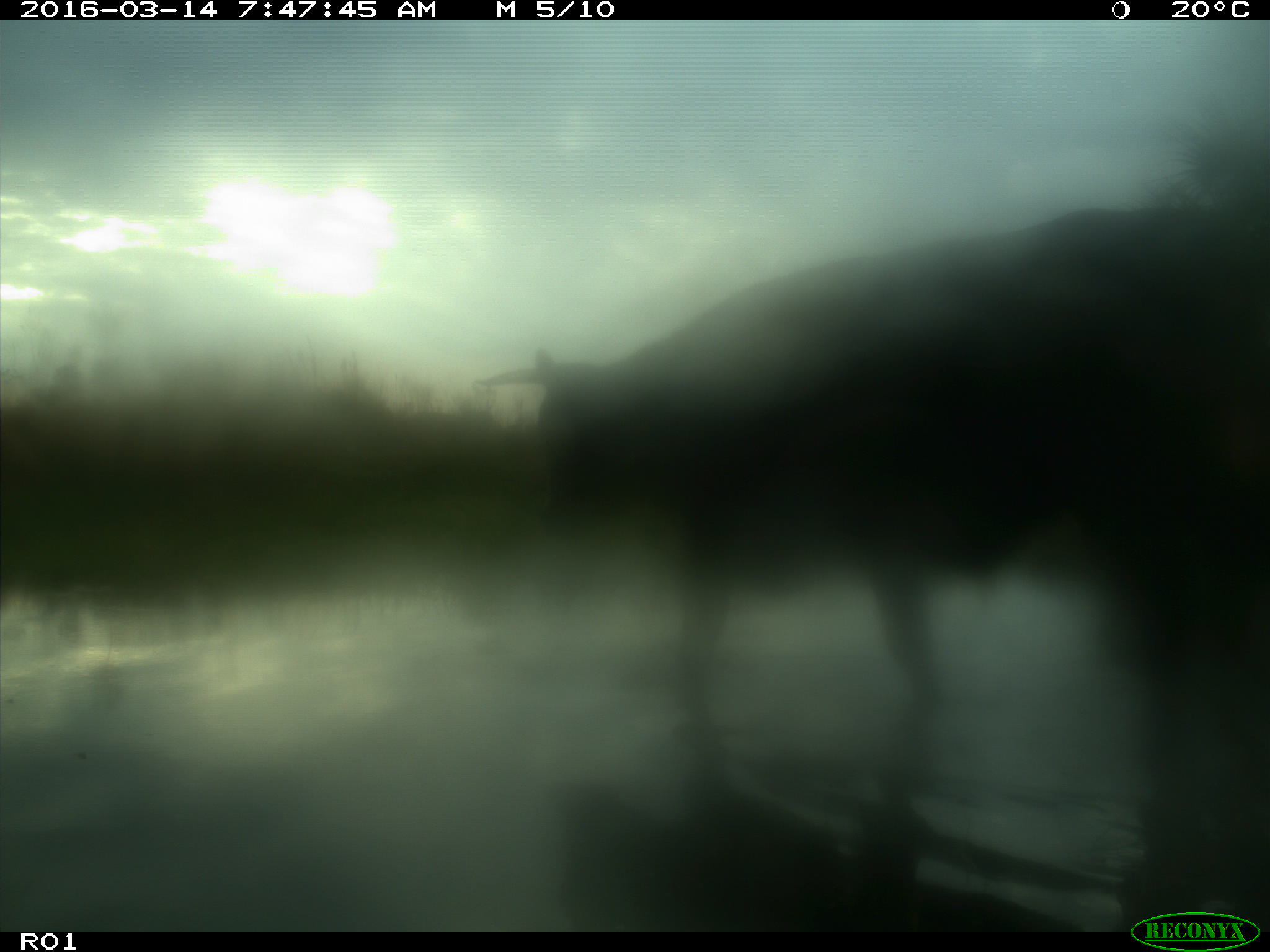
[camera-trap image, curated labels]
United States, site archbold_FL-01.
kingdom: Animalia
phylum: Chordata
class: Mammalia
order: Artiodactyla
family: Bovidae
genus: Bos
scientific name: Bos taurus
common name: domestic cow